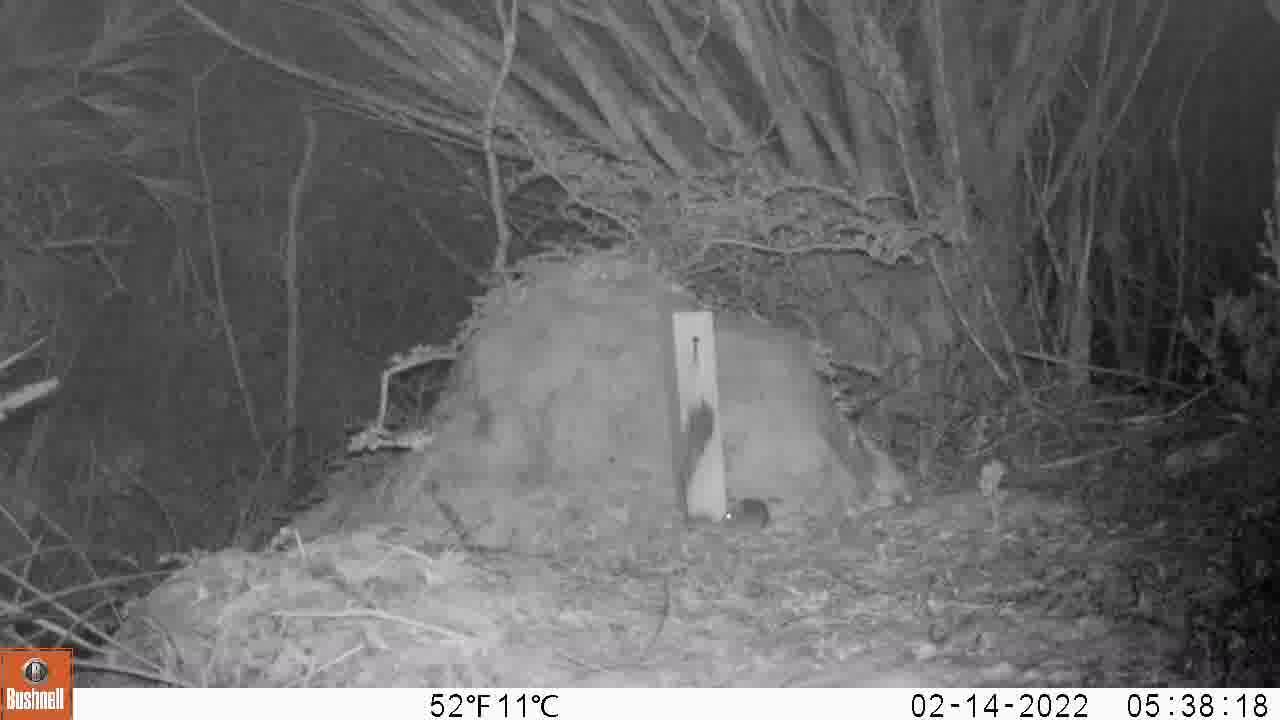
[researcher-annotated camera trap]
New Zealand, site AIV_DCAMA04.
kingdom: Animalia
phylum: Chordata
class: Mammalia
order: Rodentia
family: Muridae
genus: Mus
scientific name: Mus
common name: mouse